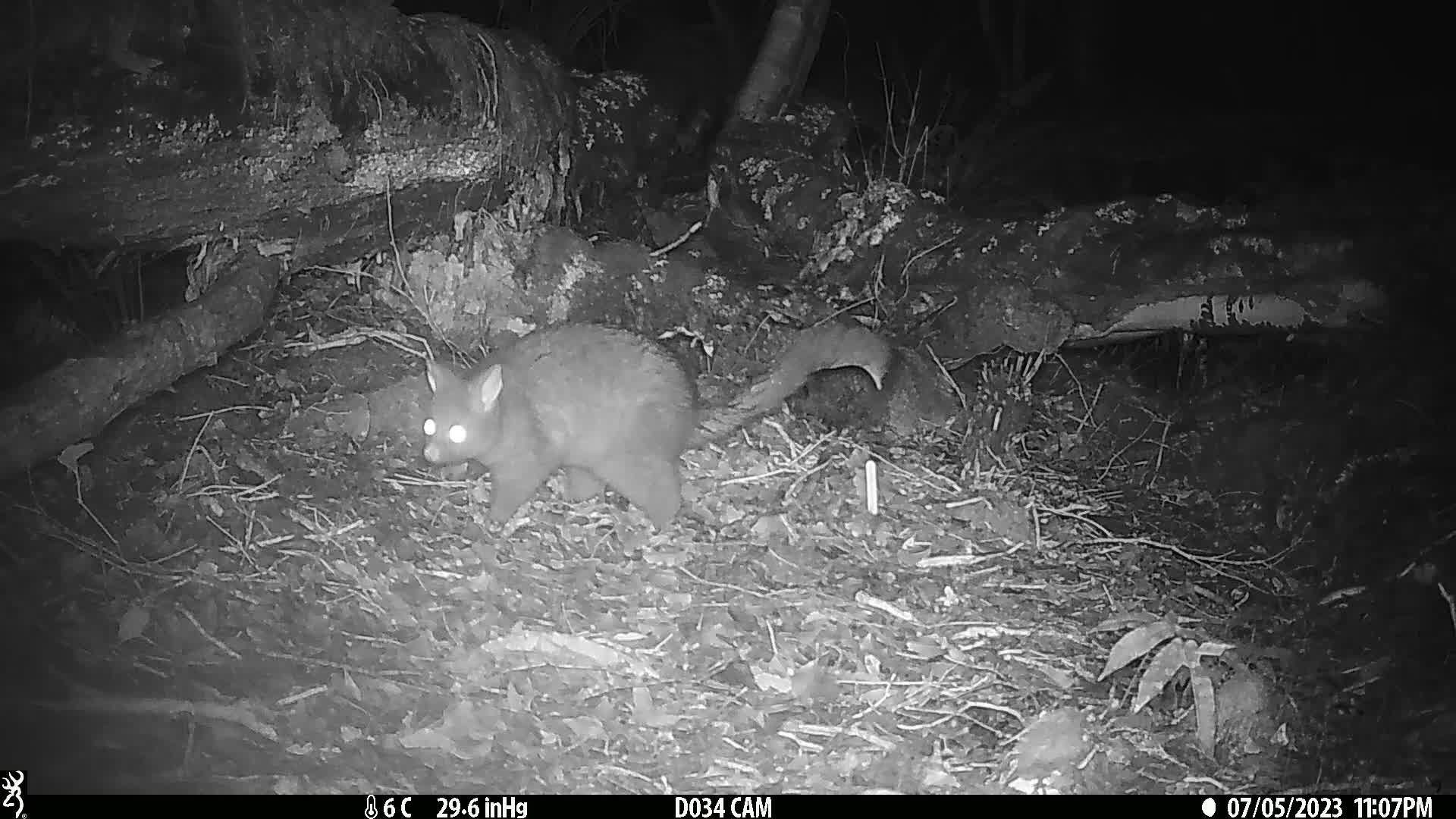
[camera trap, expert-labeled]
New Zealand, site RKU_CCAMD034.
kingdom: Animalia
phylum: Chordata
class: Mammalia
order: Diprotodontia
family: Phalangeridae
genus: Trichosurus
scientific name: Trichosurus vulpecula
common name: common brushtail possum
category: possum